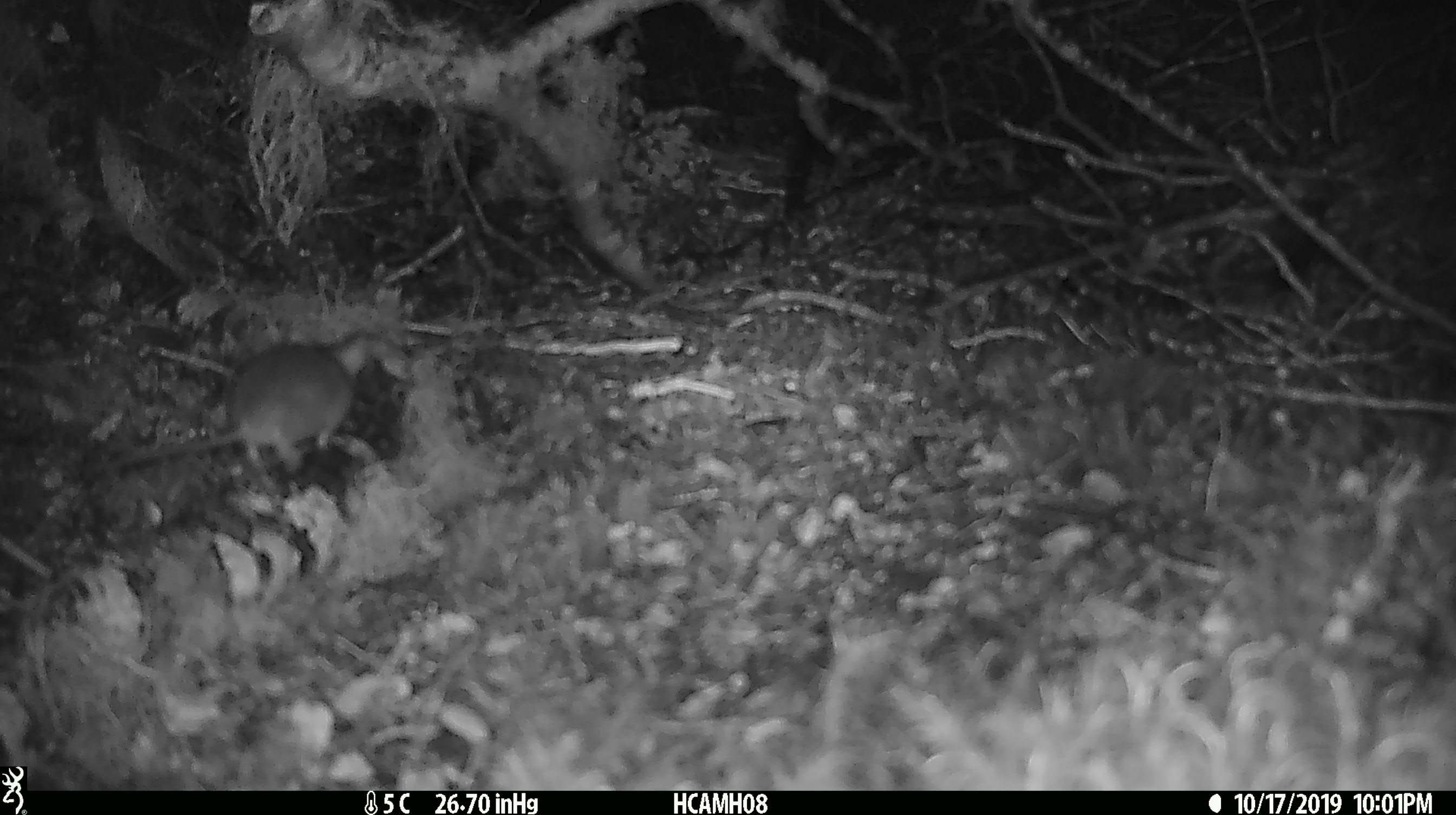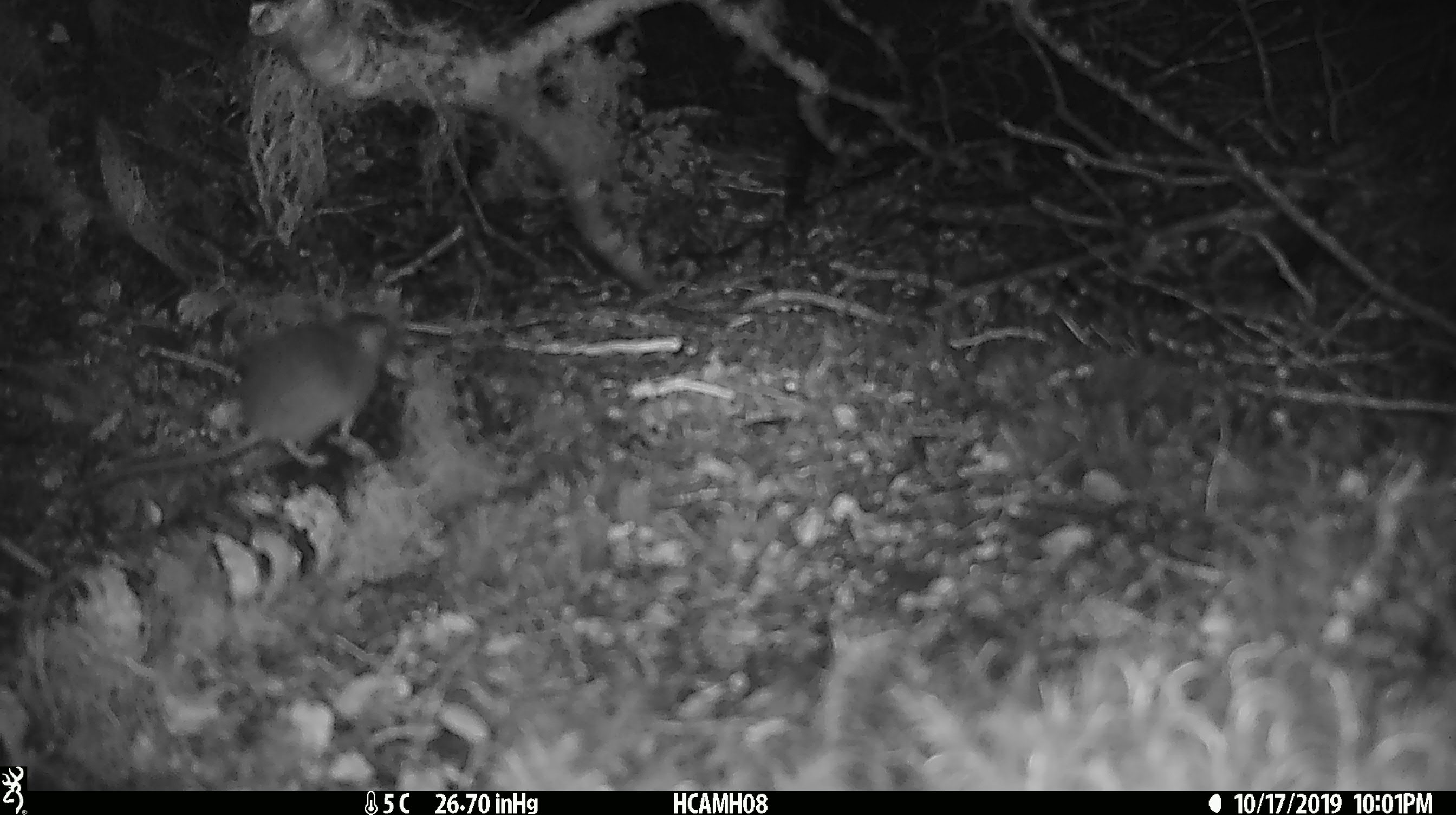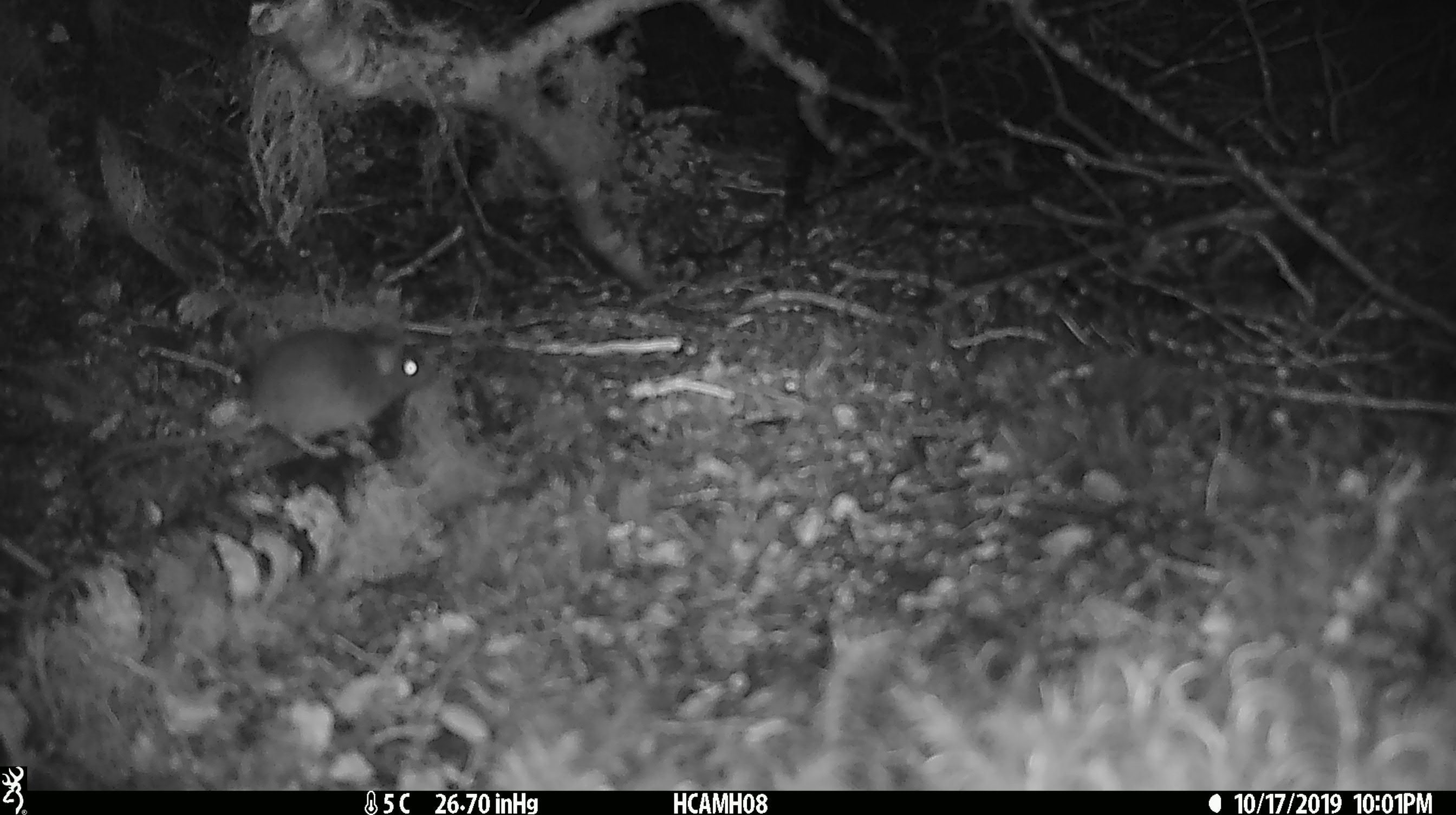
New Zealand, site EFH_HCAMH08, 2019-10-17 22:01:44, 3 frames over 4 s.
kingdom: Animalia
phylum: Chordata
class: Mammalia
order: Rodentia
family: Muridae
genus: Mus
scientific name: Mus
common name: mouse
Mouse (Mus).